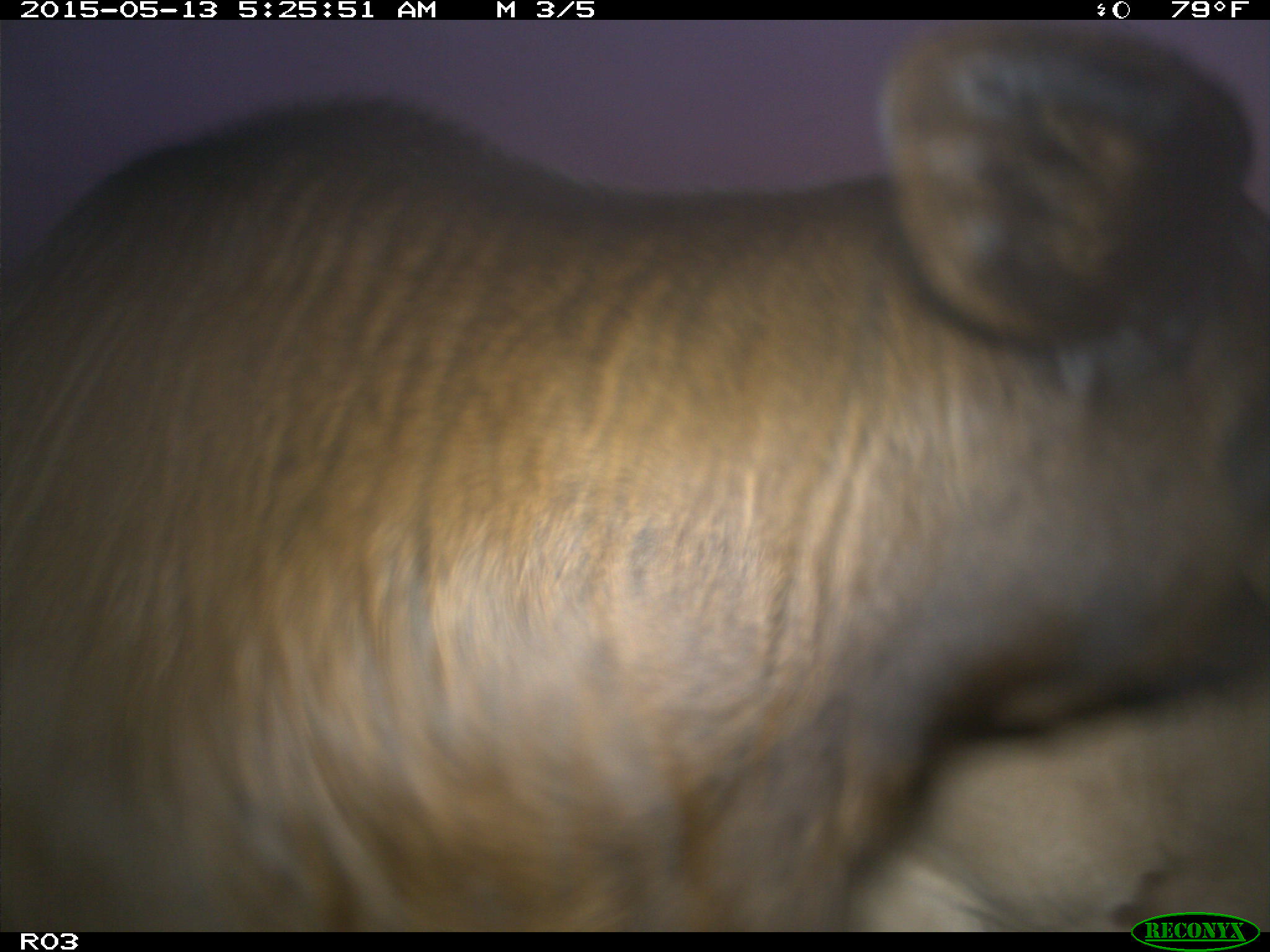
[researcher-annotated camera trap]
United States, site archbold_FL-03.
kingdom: Animalia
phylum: Chordata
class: Mammalia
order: Artiodactyla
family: Bovidae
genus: Bos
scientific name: Bos taurus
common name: domestic cow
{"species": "Bos taurus (domestic cow)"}